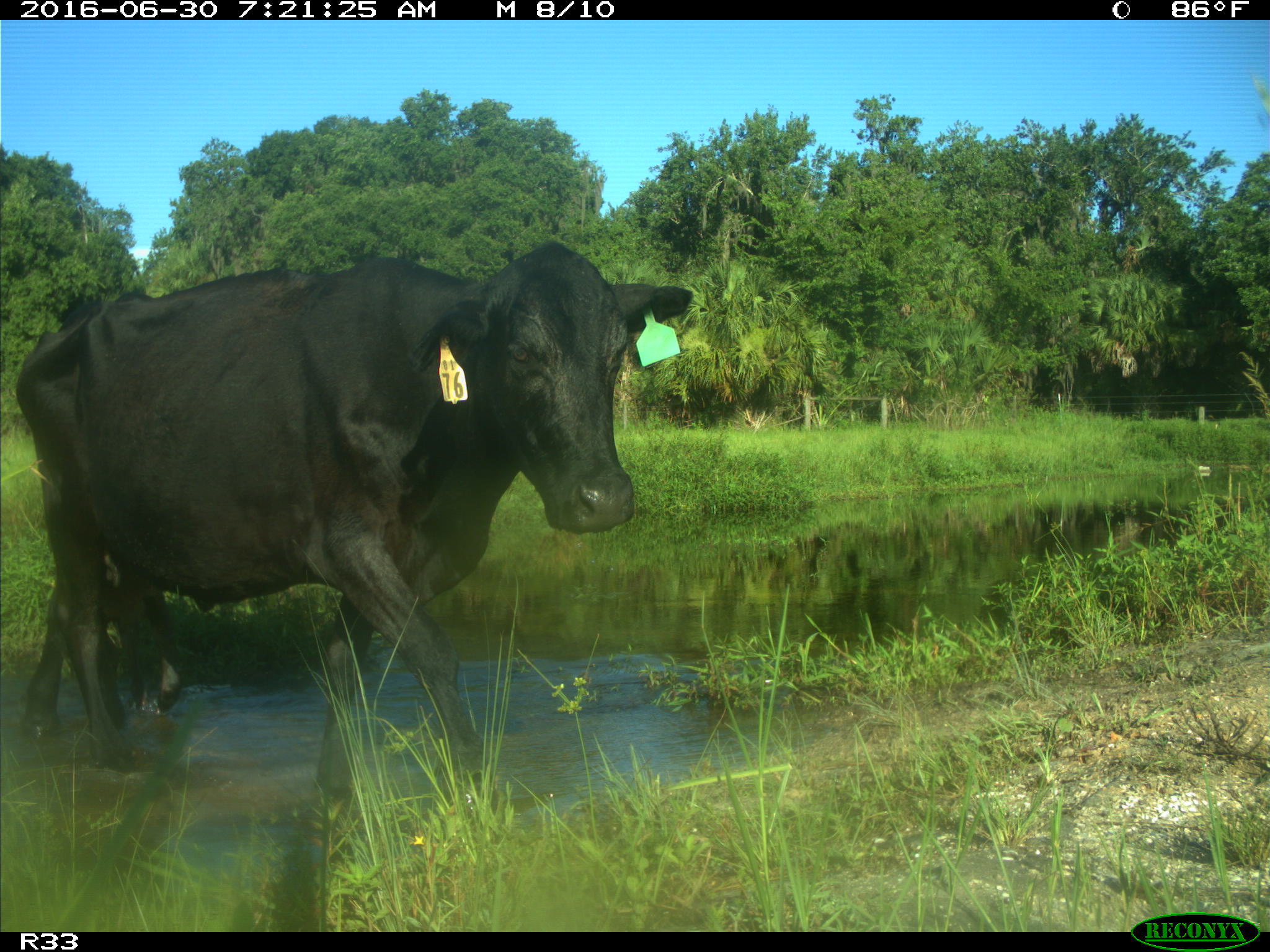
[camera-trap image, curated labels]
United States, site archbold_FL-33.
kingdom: Animalia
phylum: Chordata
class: Mammalia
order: Artiodactyla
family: Bovidae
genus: Bos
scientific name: Bos taurus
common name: domestic cow